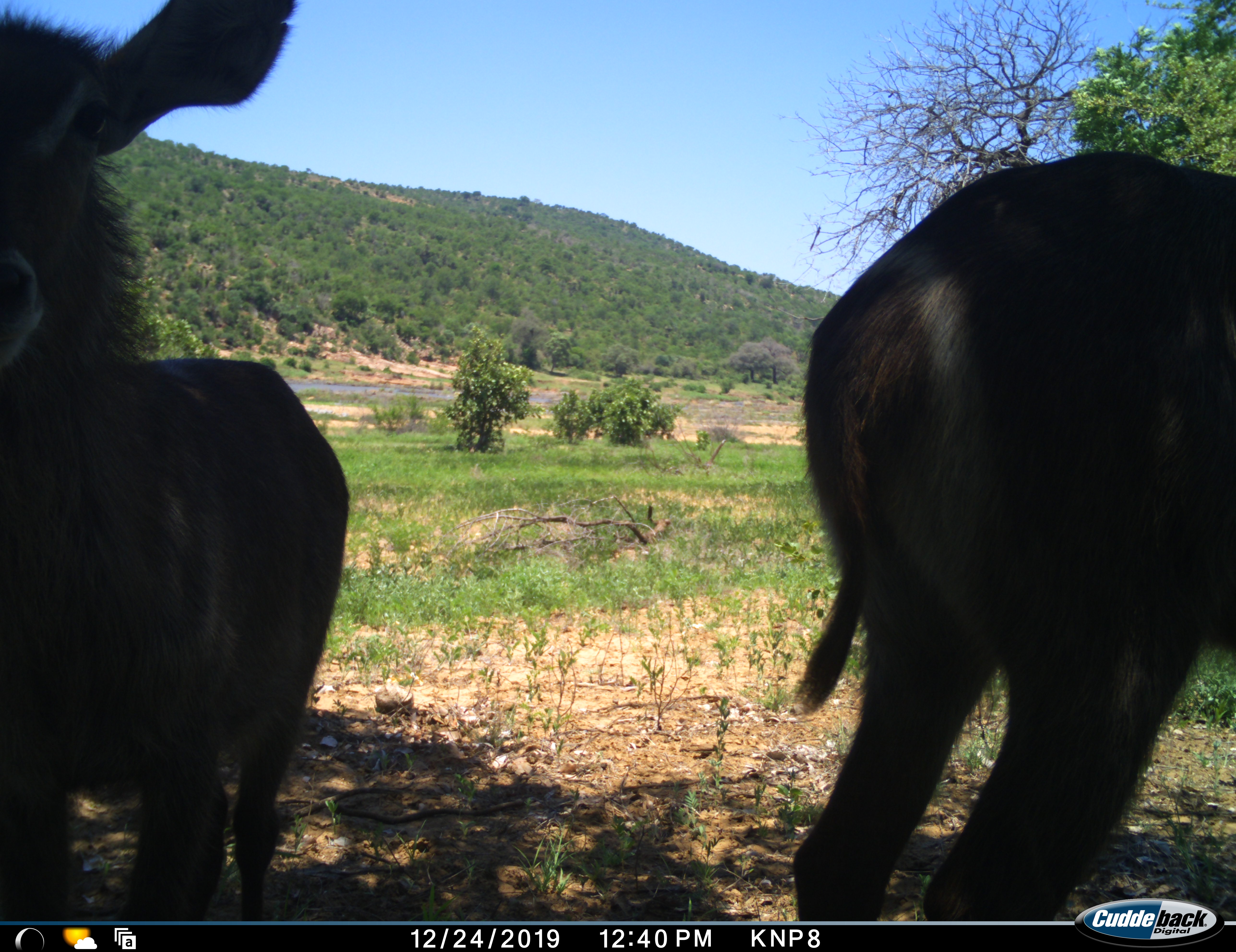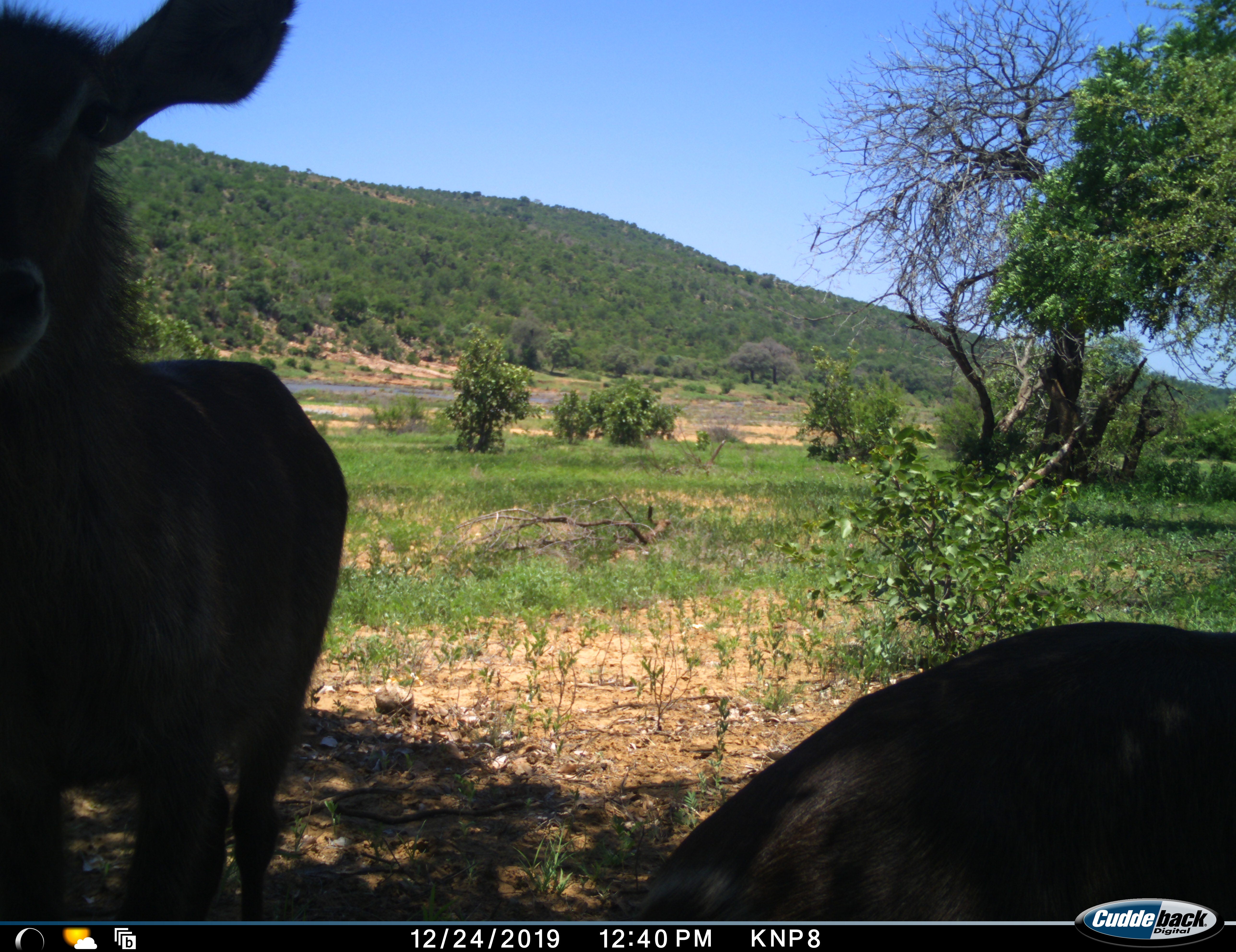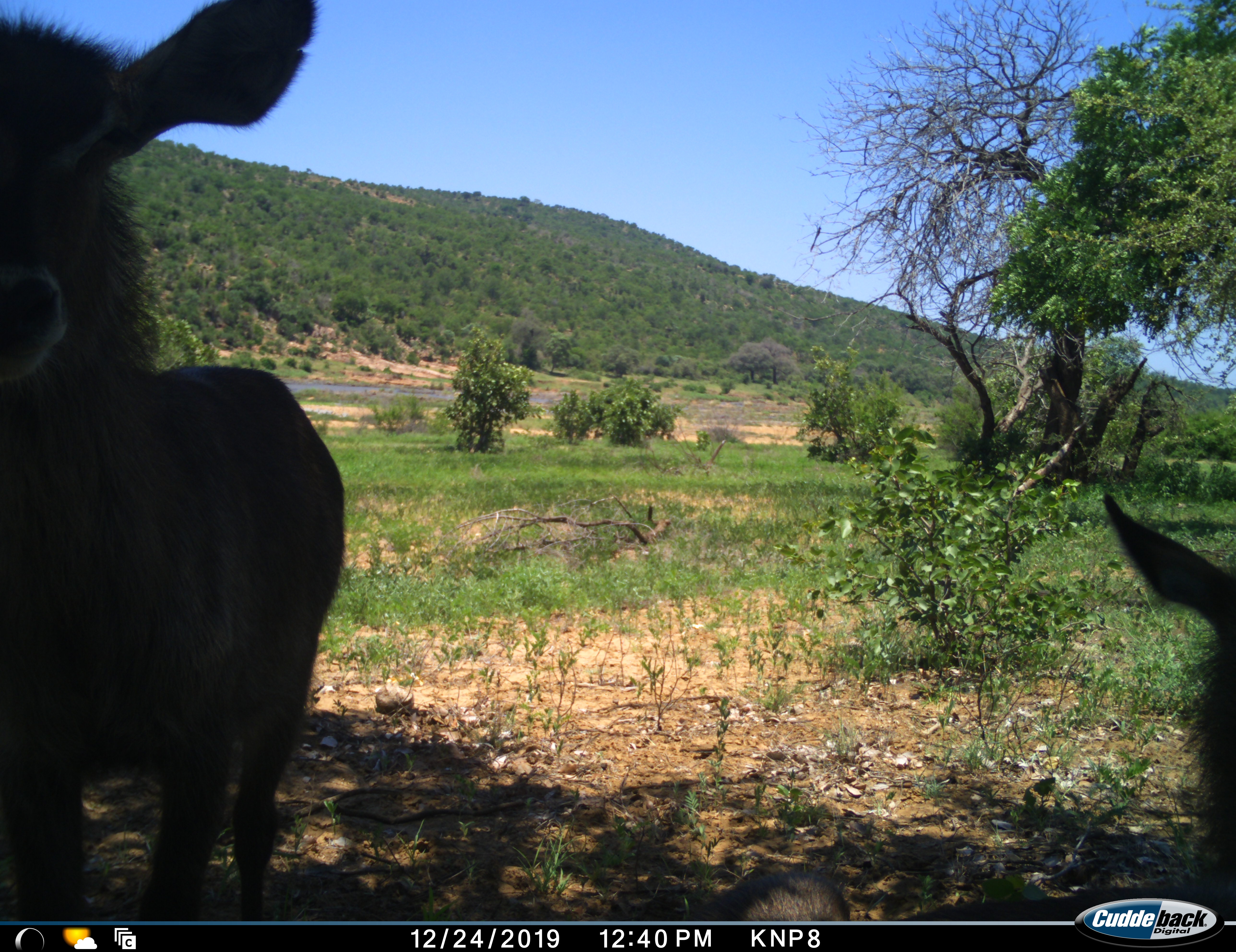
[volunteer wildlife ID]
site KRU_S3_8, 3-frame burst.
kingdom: Animalia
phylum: Chordata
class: Mammalia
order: Artiodactyla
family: Bovidae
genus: Kobus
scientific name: Kobus ellipsiprymnus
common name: waterbuck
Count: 2.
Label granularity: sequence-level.